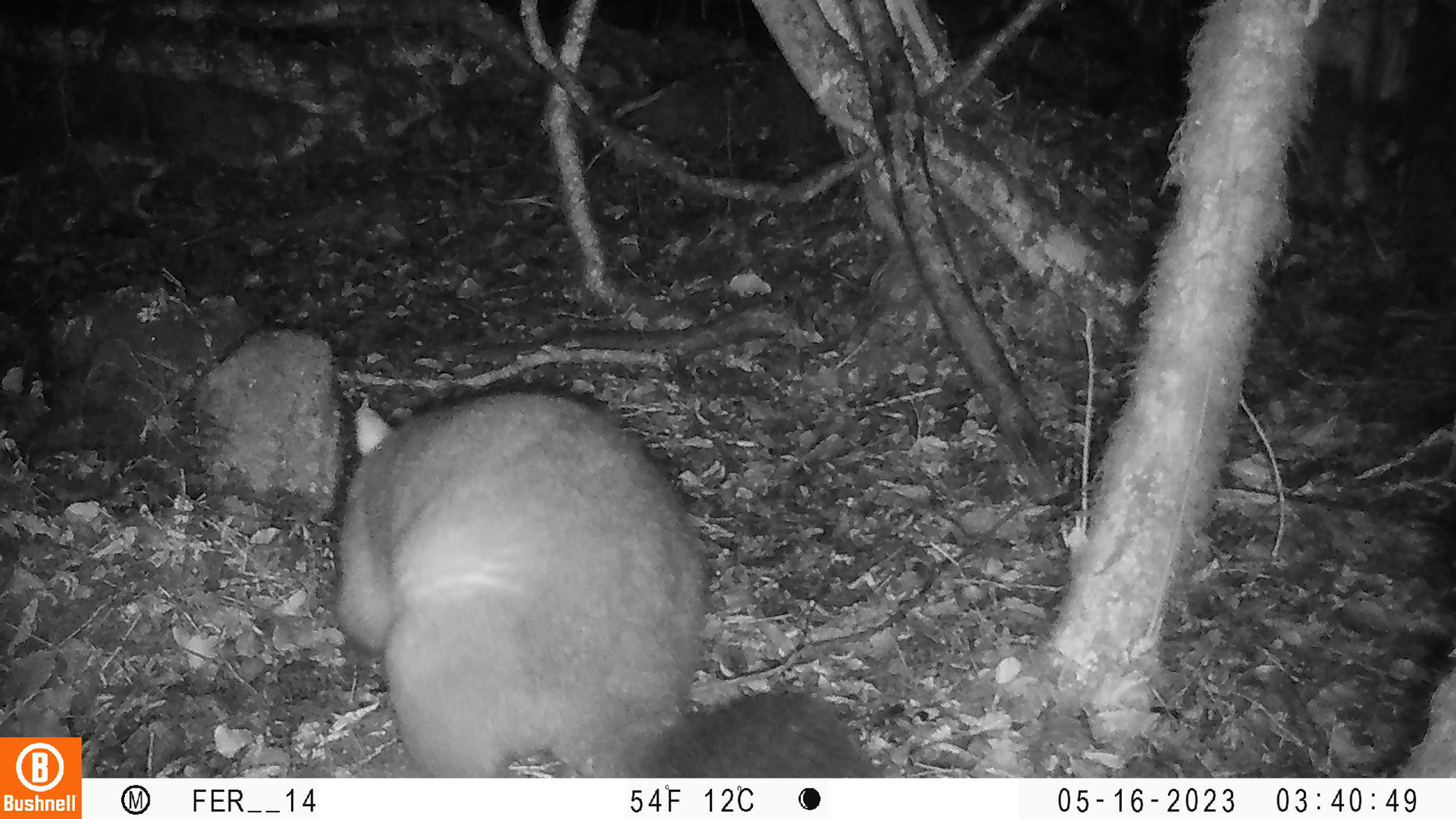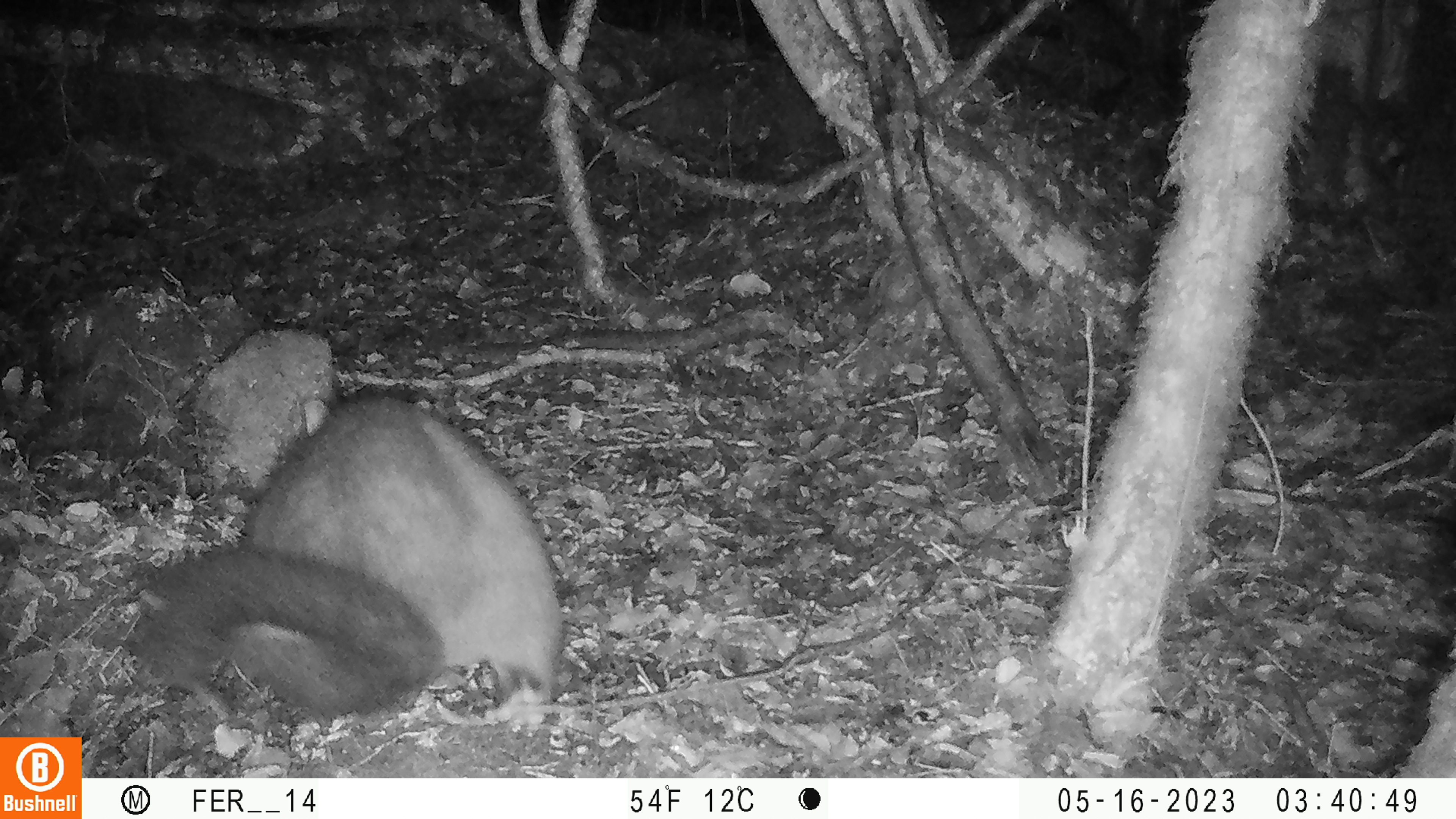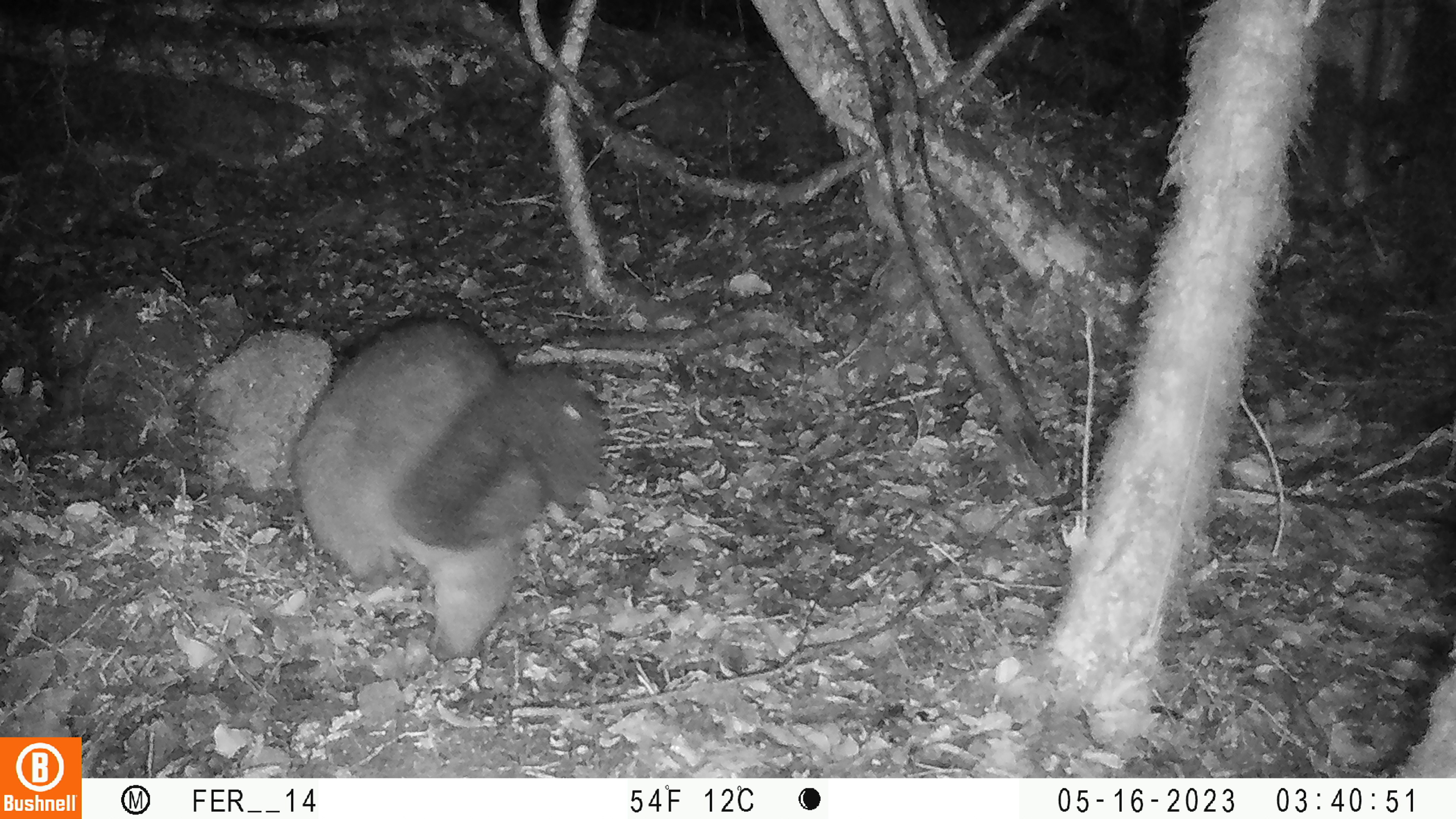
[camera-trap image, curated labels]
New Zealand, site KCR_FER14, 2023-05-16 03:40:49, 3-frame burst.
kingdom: Animalia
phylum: Chordata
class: Mammalia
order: Diprotodontia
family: Phalangeridae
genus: Trichosurus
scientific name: Trichosurus vulpecula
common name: common brushtail possum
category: possum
Possum (common brushtail possum) (Trichosurus vulpecula).